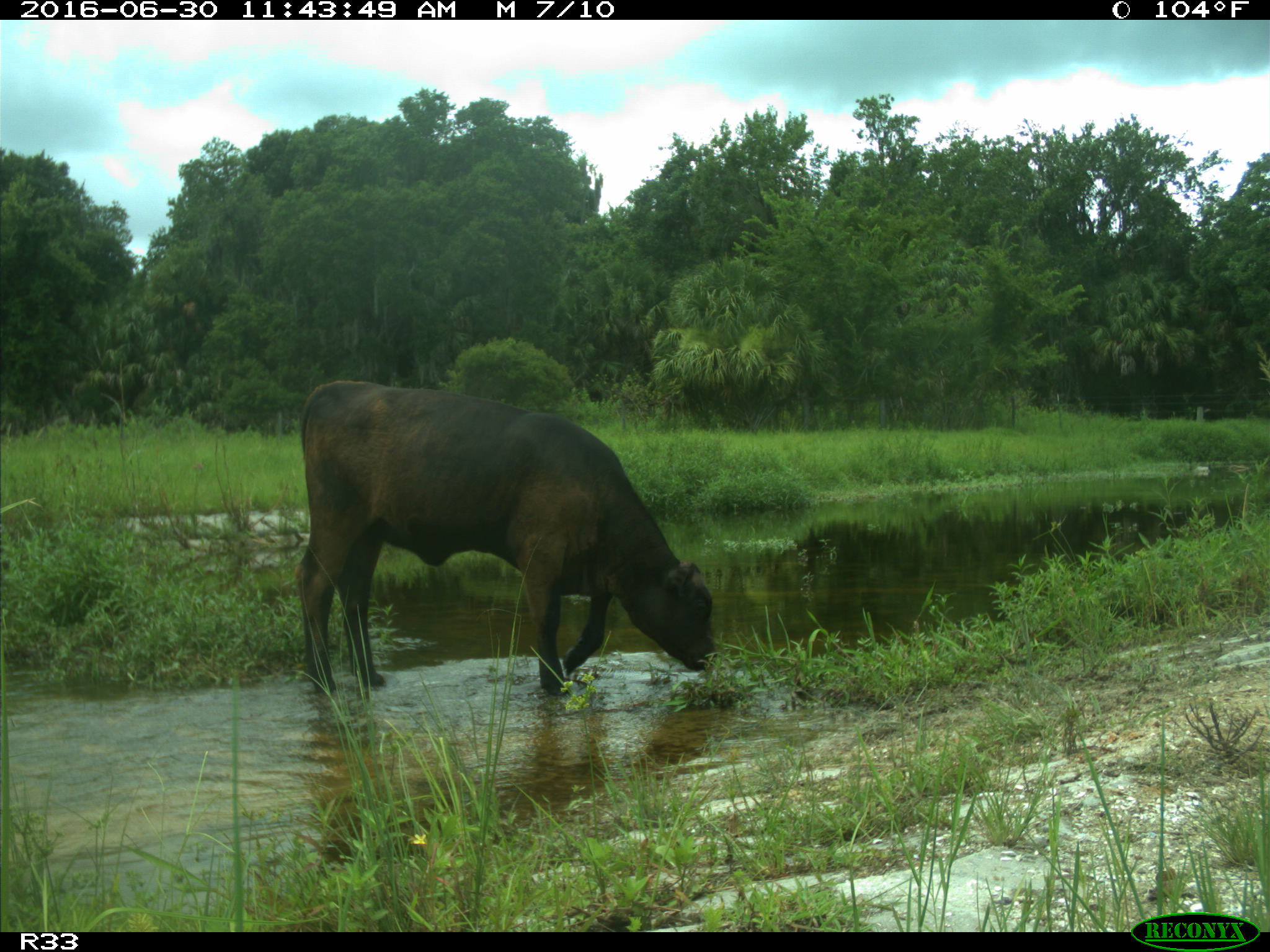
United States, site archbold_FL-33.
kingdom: Animalia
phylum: Chordata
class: Mammalia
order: Artiodactyla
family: Bovidae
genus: Bos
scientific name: Bos taurus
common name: domestic cow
Bos taurus (domestic cow).